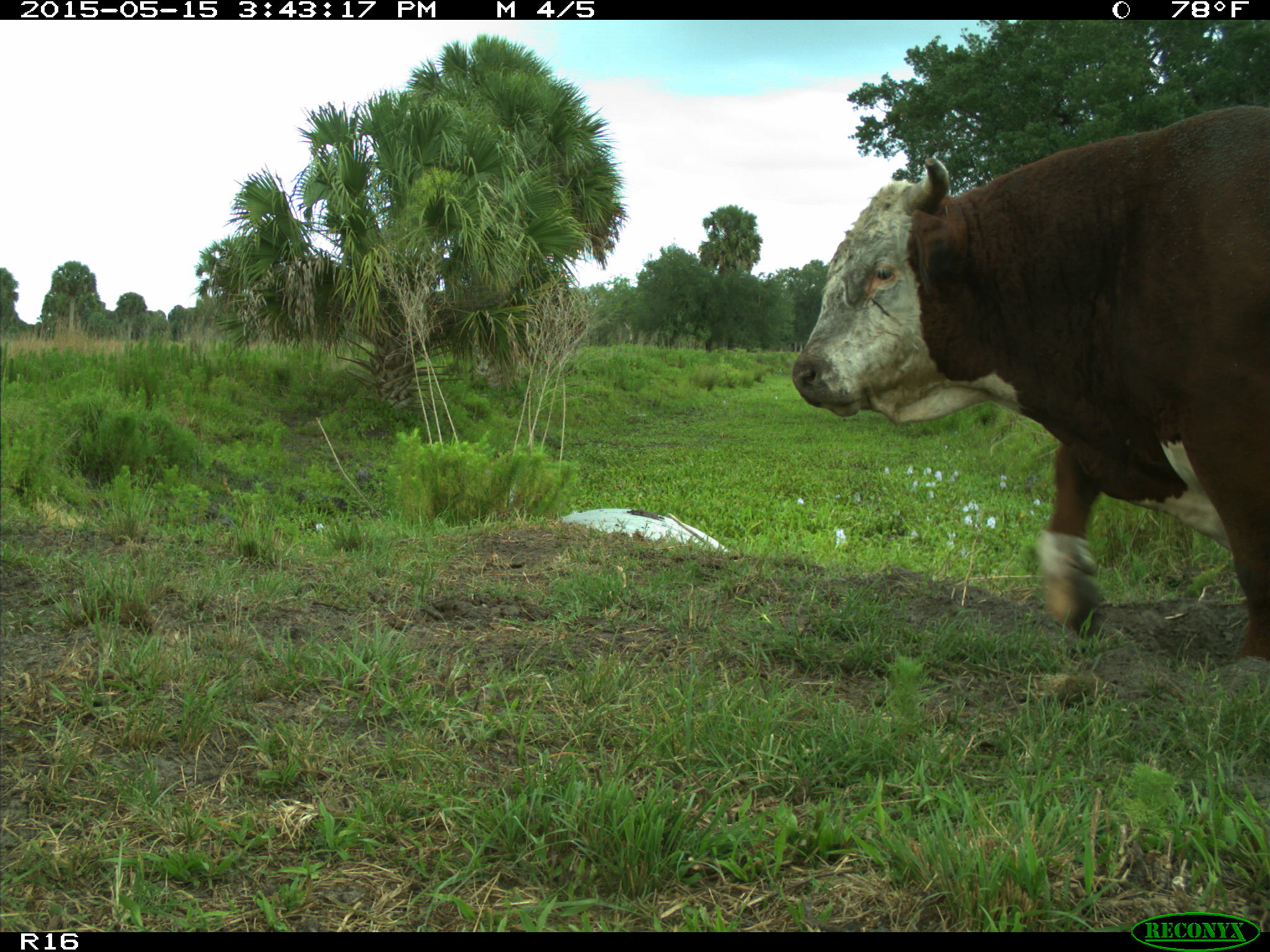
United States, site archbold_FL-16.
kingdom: Animalia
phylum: Chordata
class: Mammalia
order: Artiodactyla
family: Bovidae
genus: Bos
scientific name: Bos taurus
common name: domestic cow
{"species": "Bos taurus (domestic cow)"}